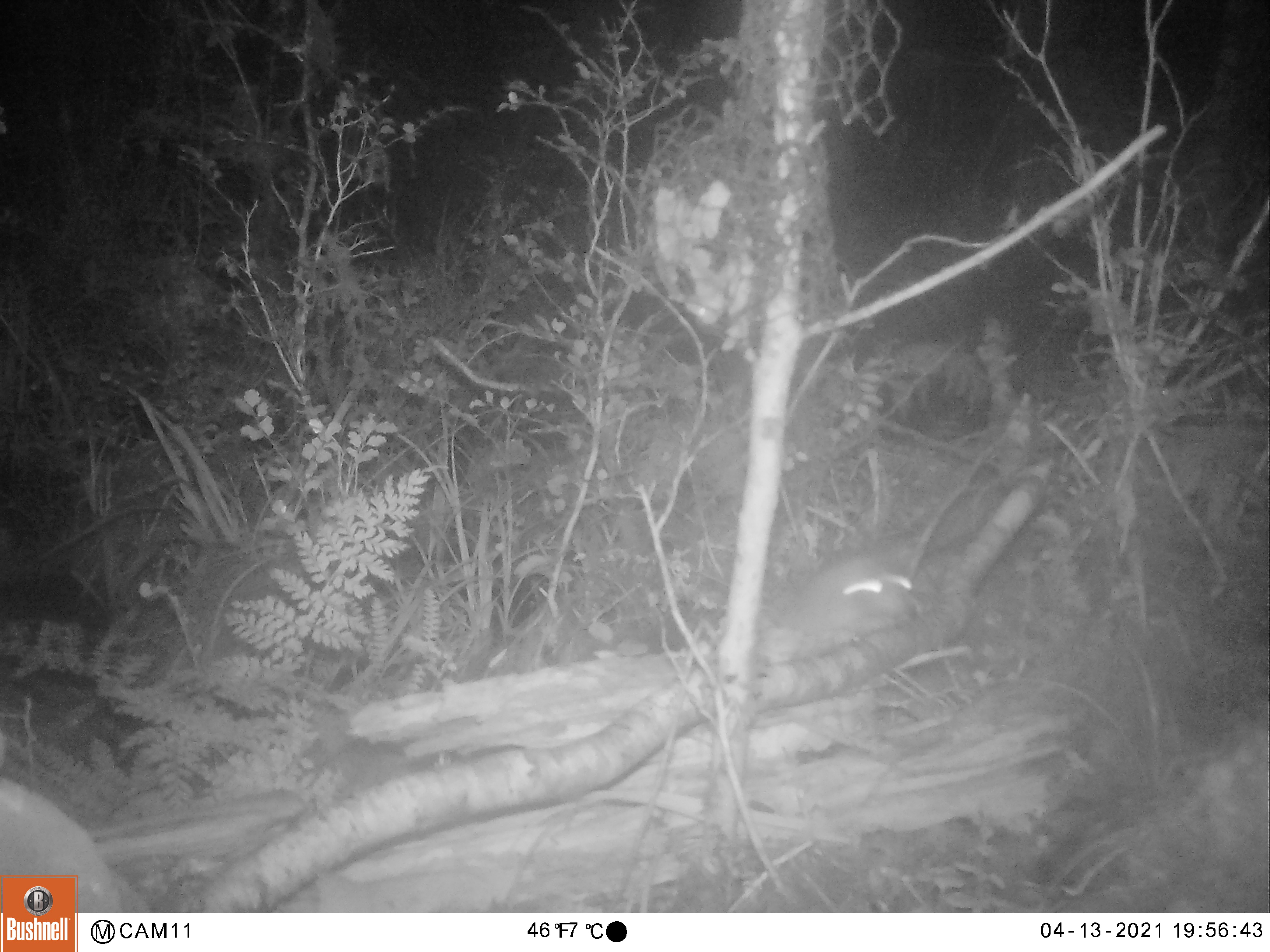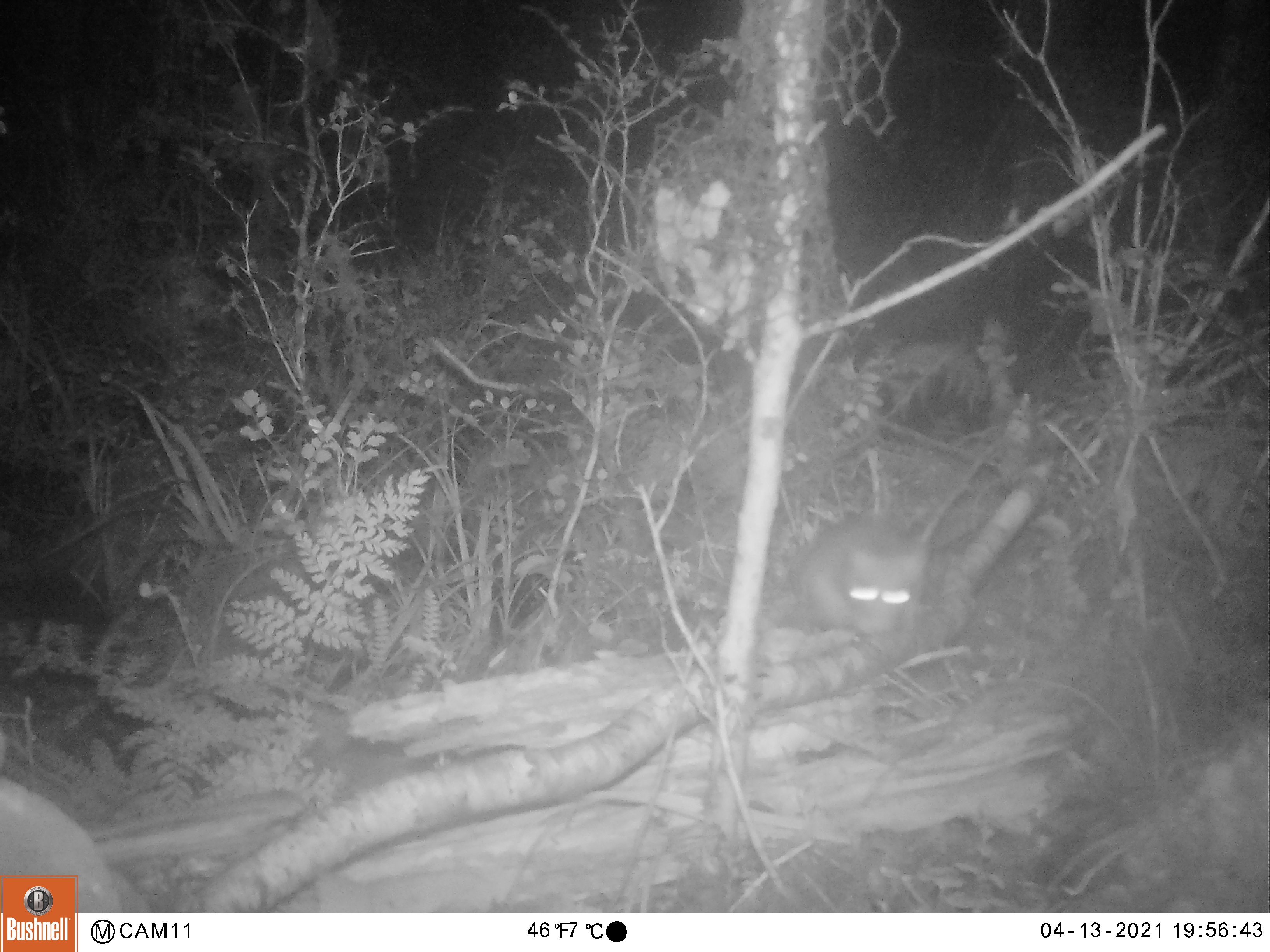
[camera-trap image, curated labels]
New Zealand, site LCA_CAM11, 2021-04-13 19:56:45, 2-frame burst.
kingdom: Animalia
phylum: Chordata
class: Mammalia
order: Rodentia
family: Muridae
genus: Rattus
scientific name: Rattus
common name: rat